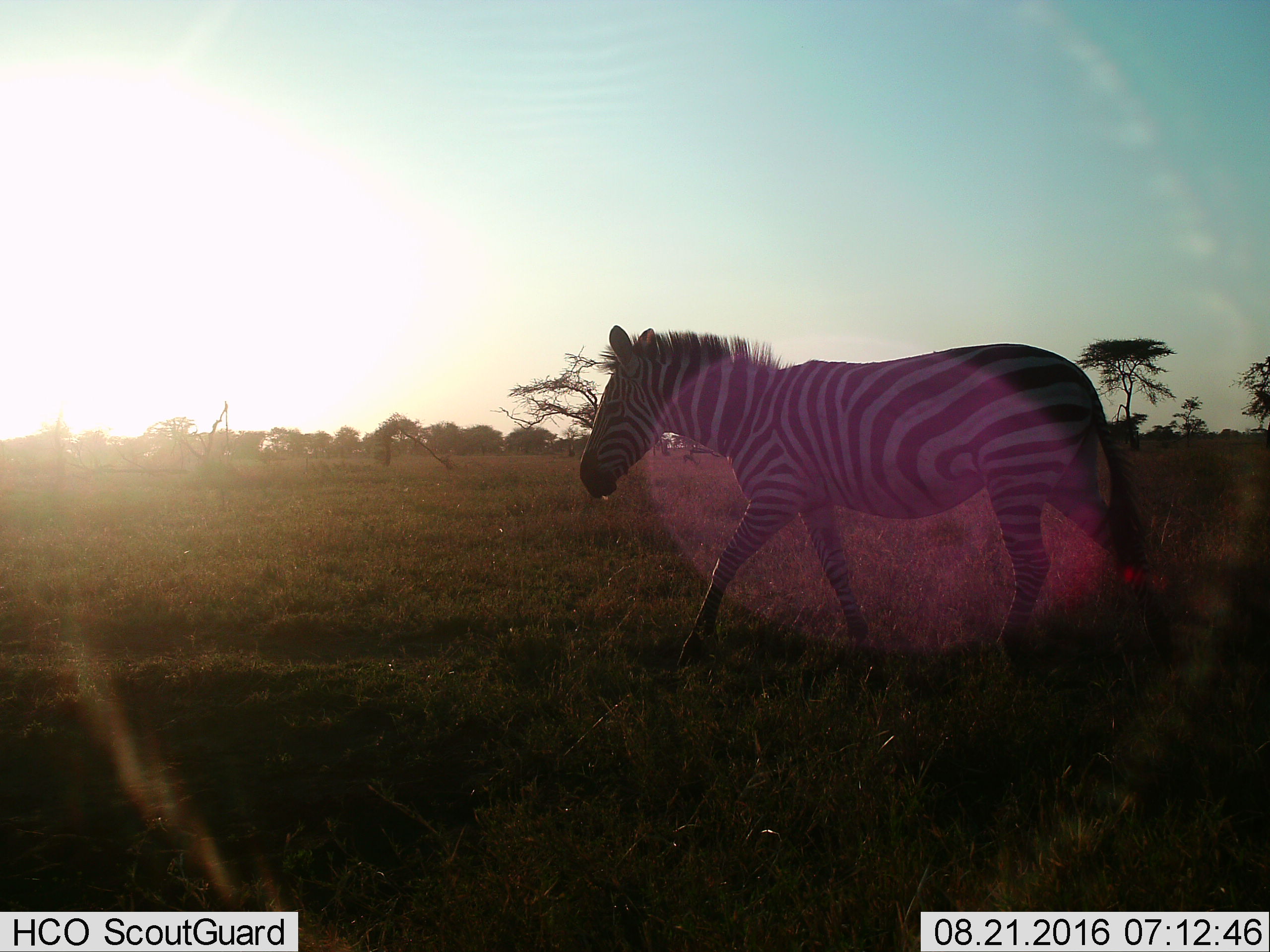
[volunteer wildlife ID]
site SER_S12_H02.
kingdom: Animalia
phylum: Chordata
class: Mammalia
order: Perissodactyla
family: Equidae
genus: Equus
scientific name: Equus quagga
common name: plains zebra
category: zebraplains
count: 1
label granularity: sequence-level